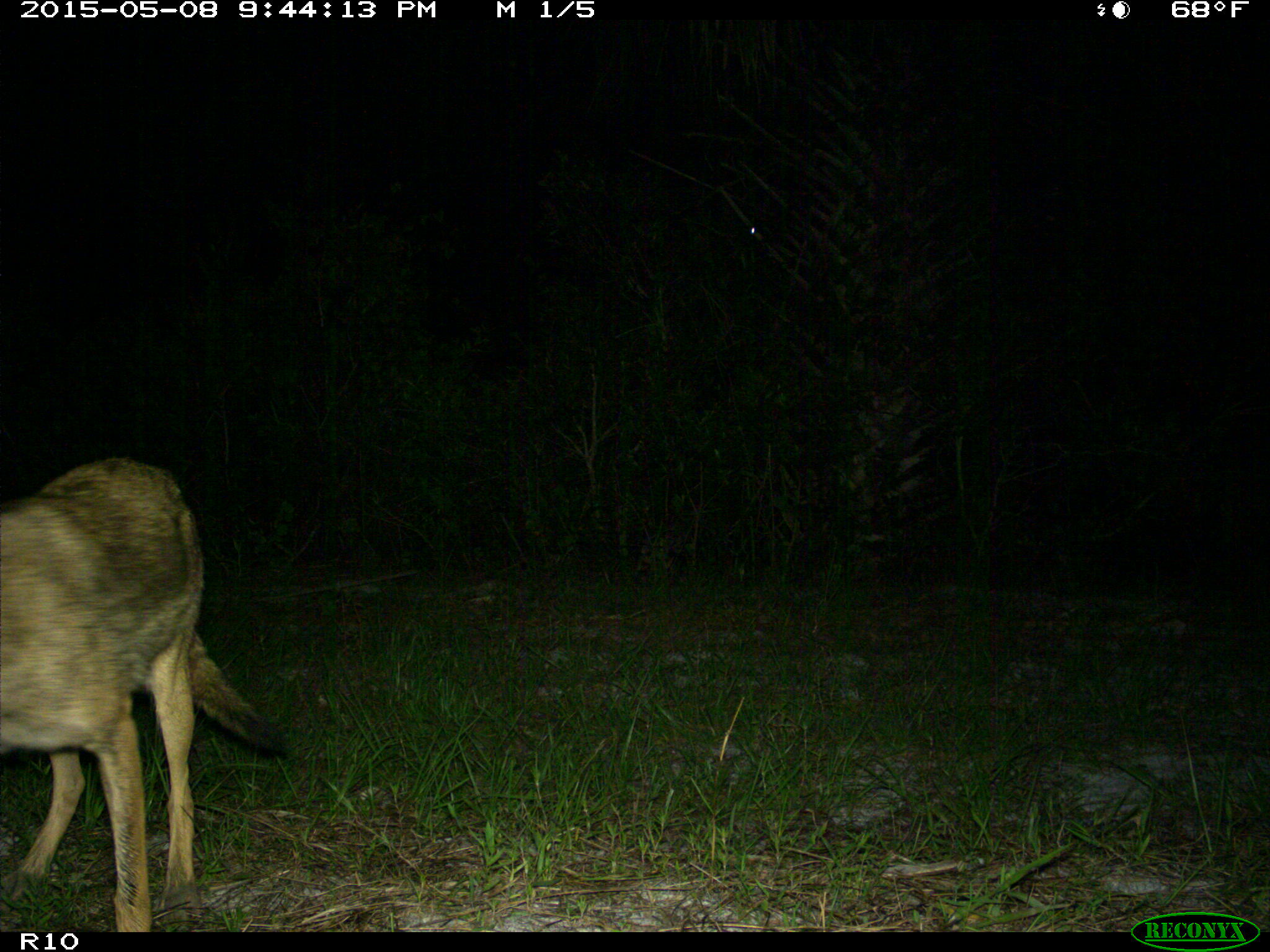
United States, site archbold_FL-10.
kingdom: Animalia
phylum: Chordata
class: Mammalia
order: Carnivora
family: Canidae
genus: Canis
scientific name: Canis latrans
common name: coyote